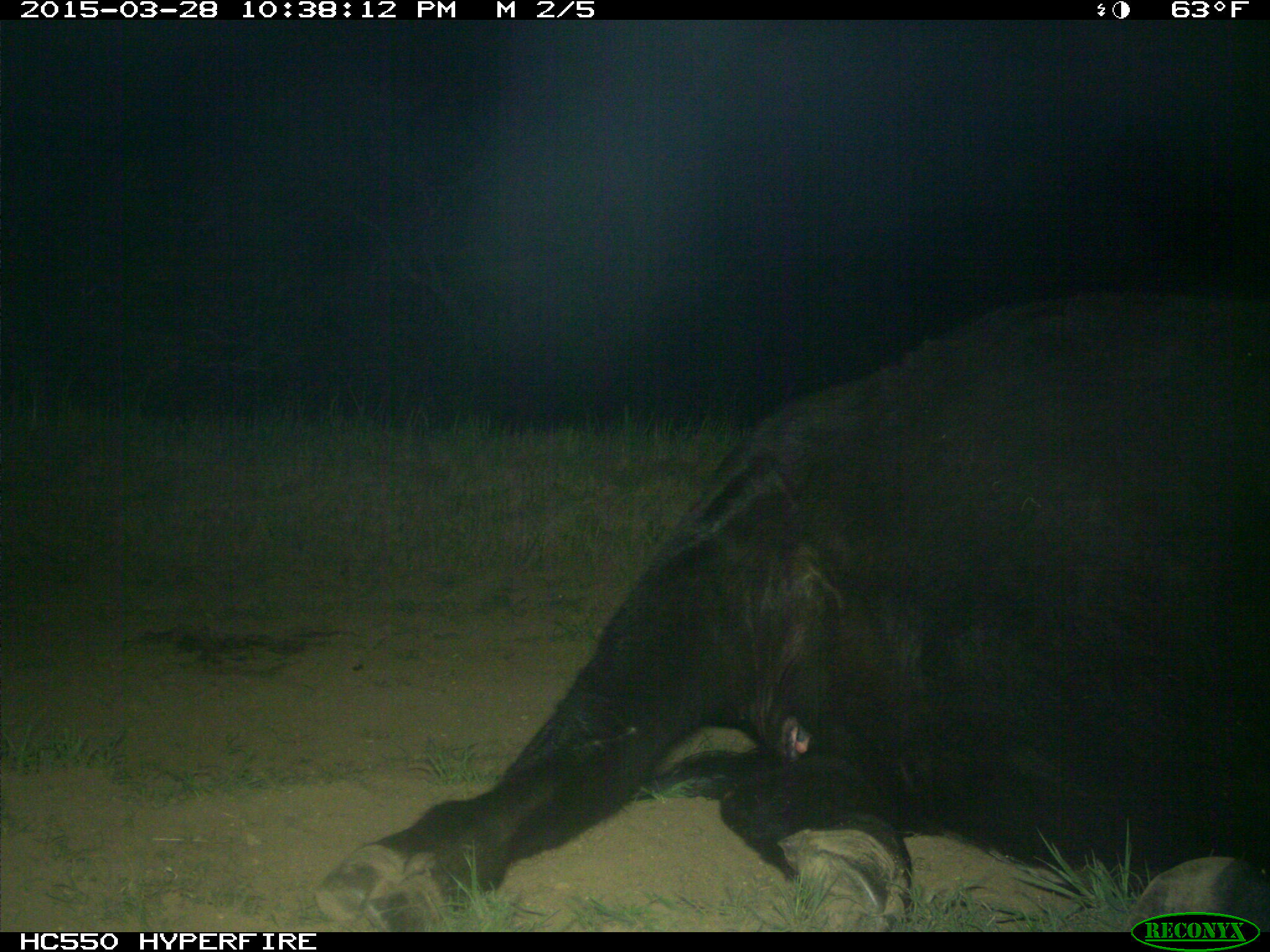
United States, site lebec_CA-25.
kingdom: Animalia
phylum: Chordata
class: Mammalia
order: Artiodactyla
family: Bovidae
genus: Bos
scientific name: Bos taurus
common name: domestic cow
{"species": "Bos taurus (domestic cow)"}